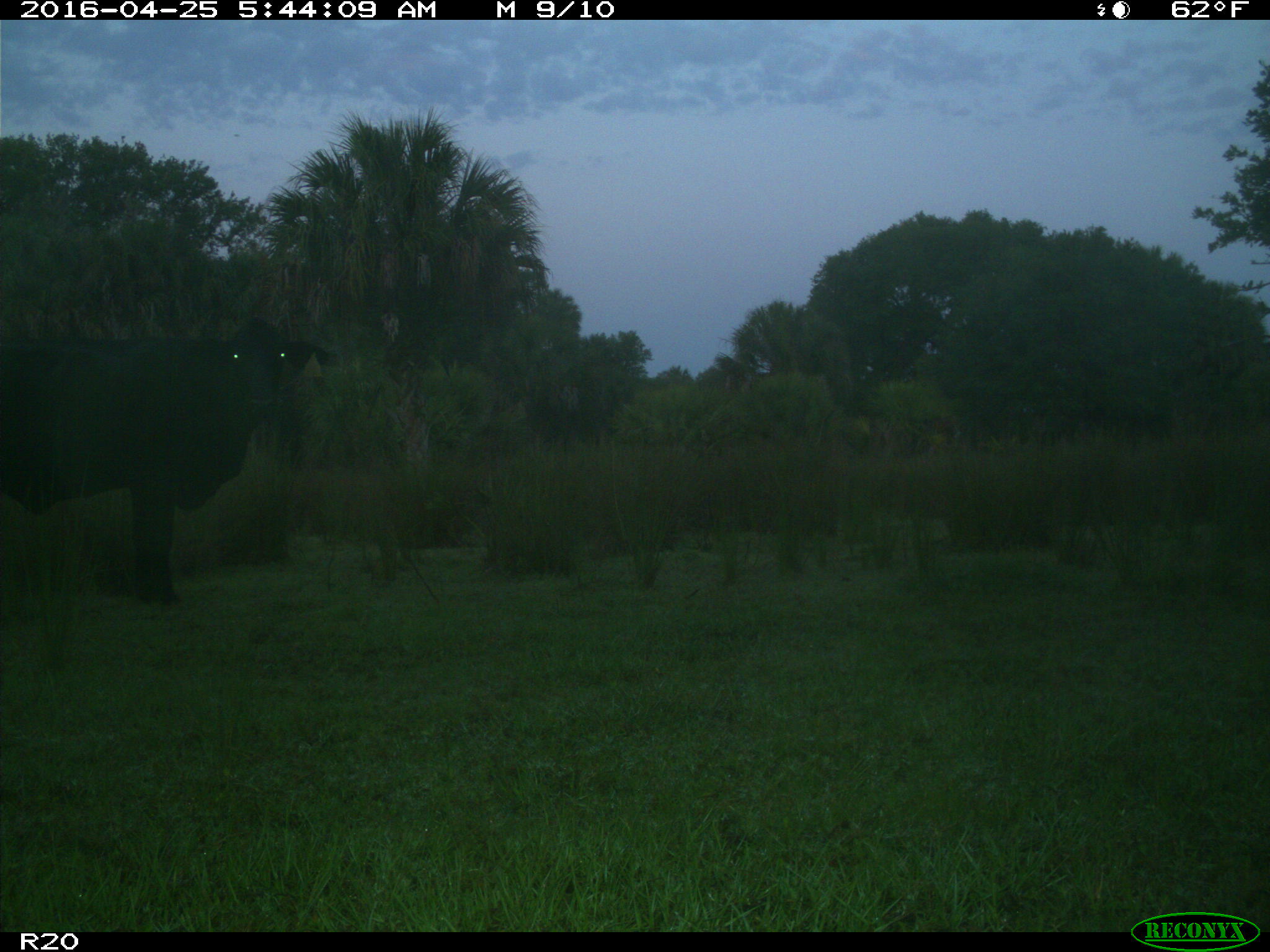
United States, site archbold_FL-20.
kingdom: Animalia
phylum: Chordata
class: Mammalia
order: Artiodactyla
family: Bovidae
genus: Bos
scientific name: Bos taurus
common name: domestic cow